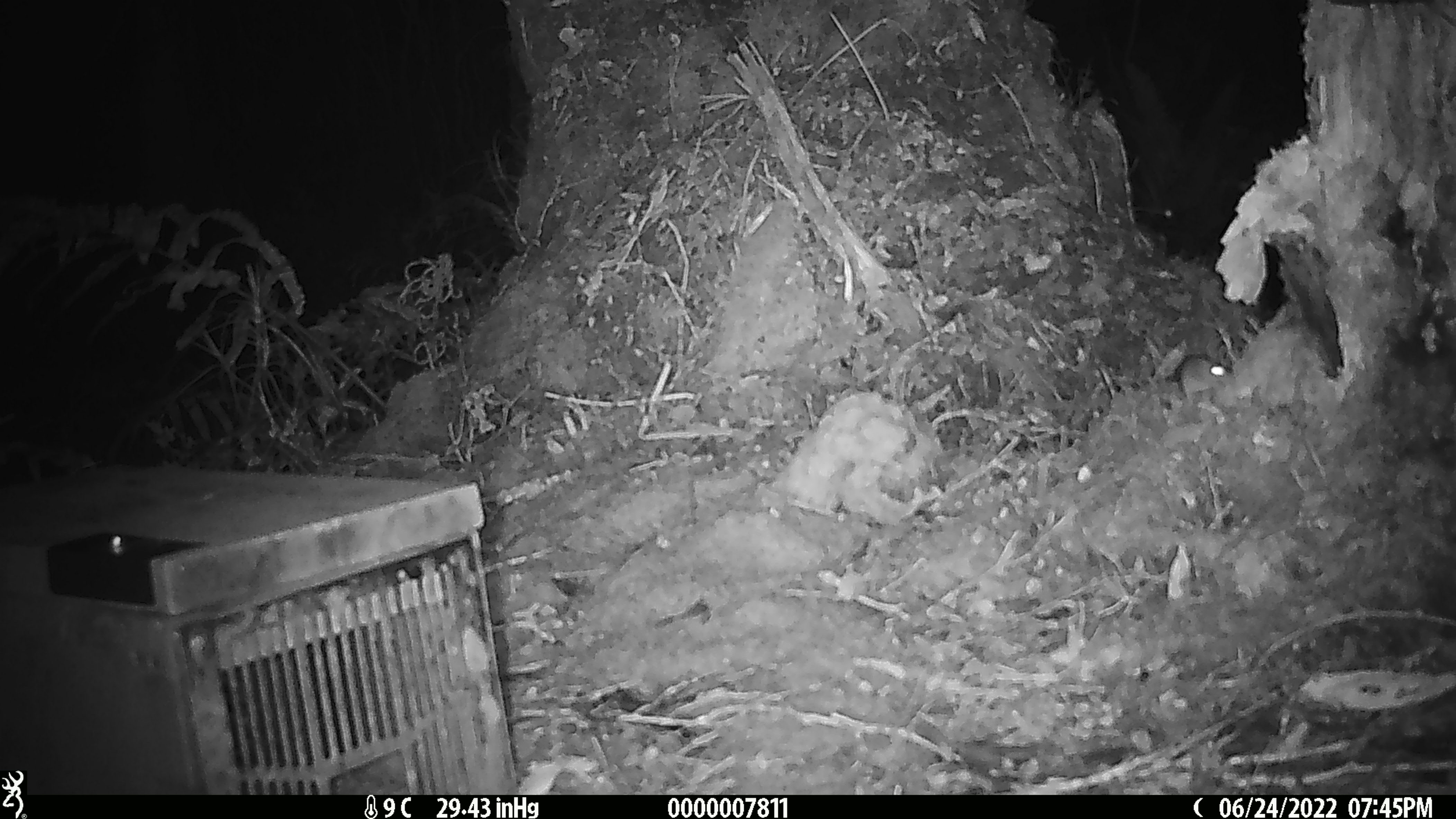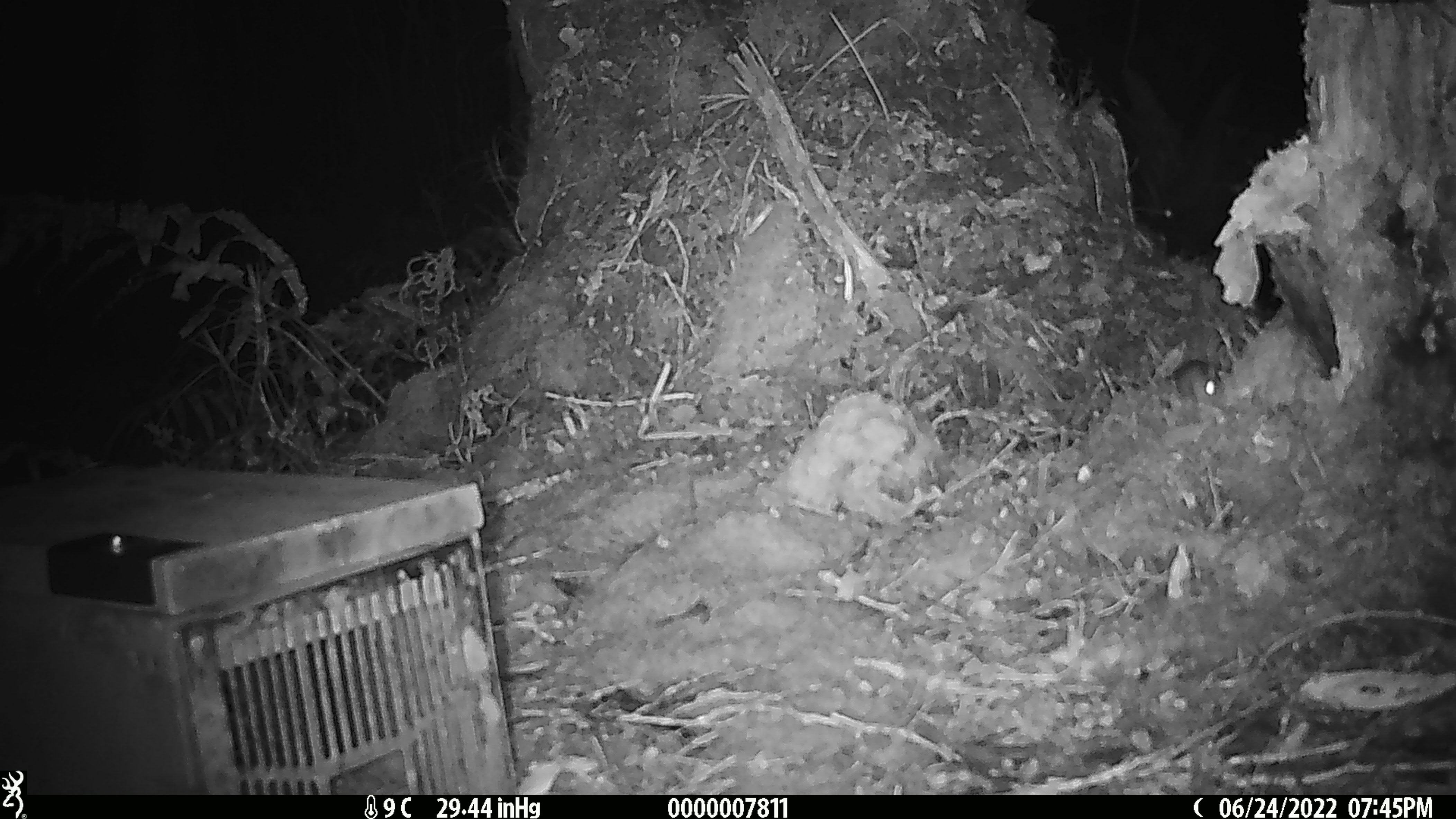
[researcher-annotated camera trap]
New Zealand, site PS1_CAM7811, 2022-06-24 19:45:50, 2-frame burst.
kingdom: Animalia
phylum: Chordata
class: Mammalia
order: Rodentia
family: Muridae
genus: Mus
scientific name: Mus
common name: mouse